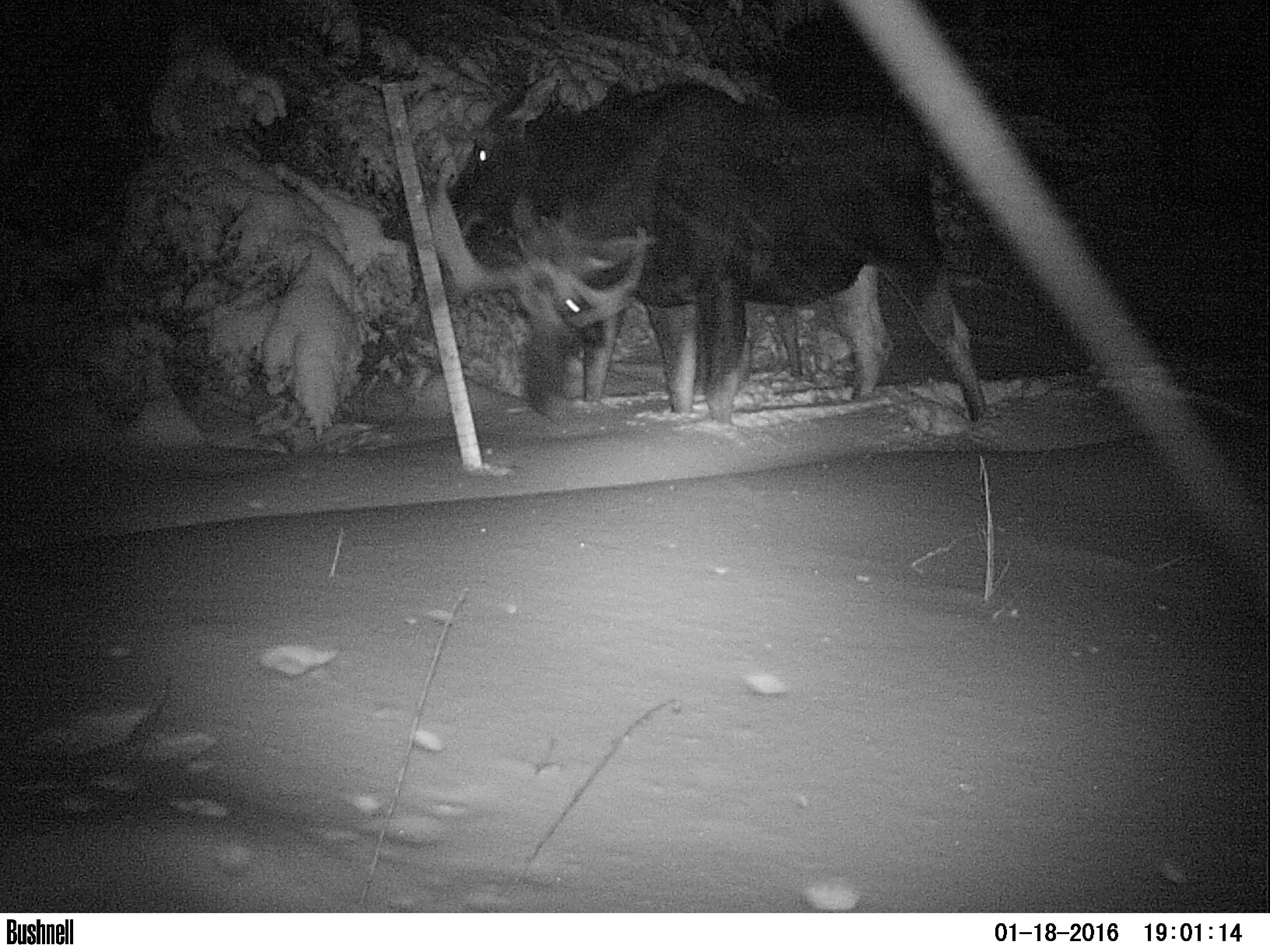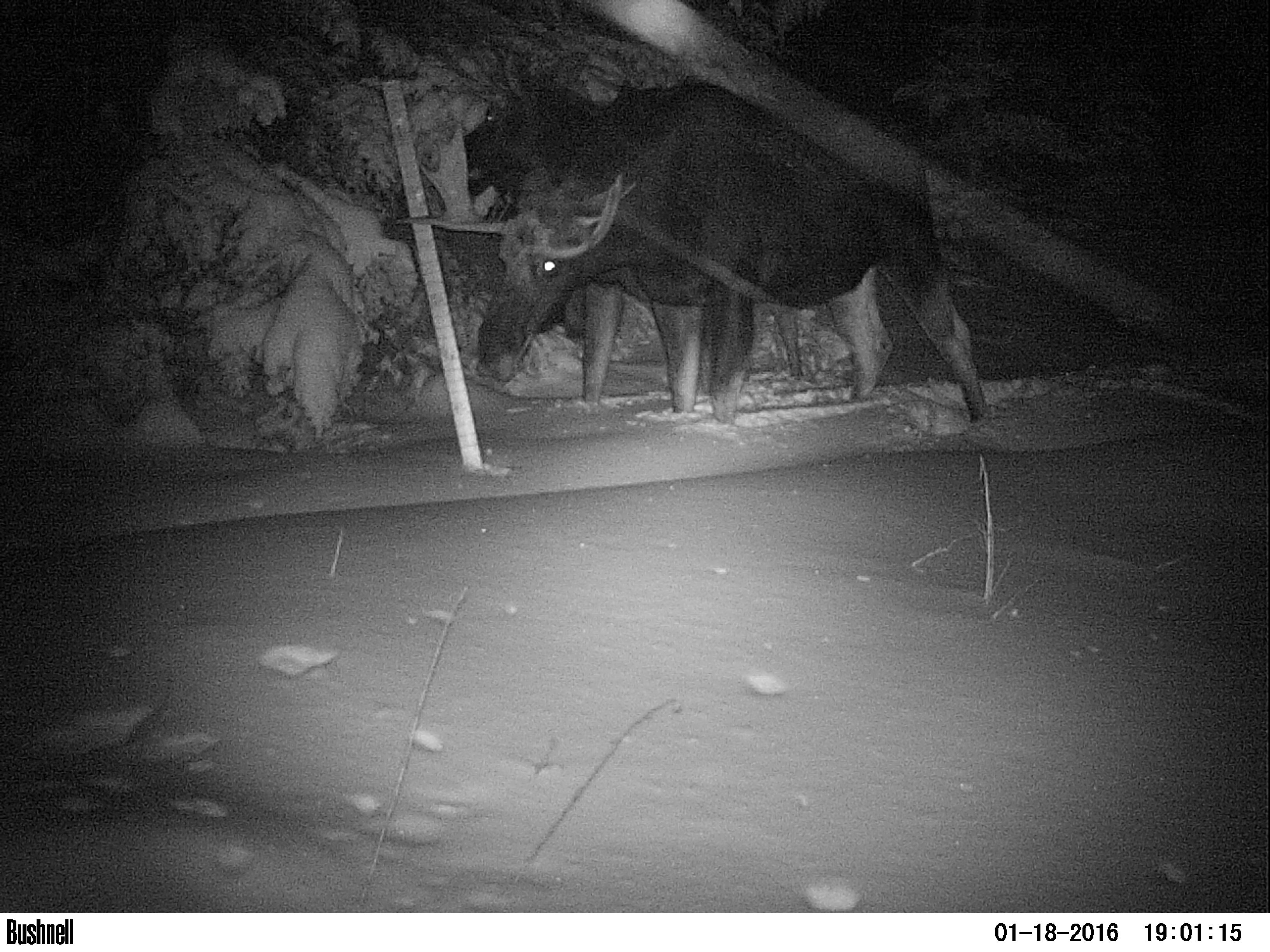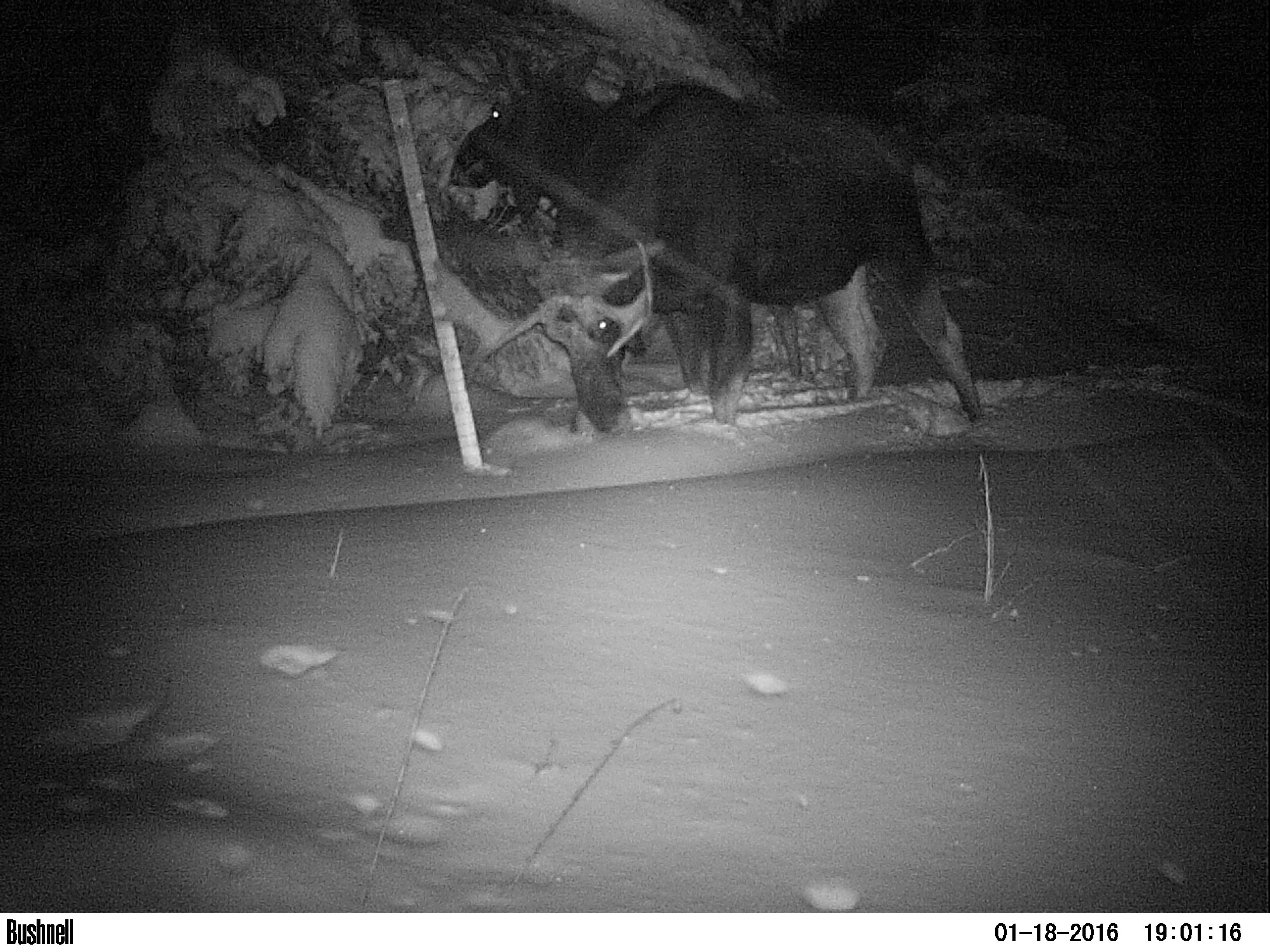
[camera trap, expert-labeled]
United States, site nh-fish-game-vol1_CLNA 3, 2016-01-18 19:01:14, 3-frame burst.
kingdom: Animalia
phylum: Chordata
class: Mammalia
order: Artiodactyla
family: Cervidae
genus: Alces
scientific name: Alces alces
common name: moose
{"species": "moose (Alces alces)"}